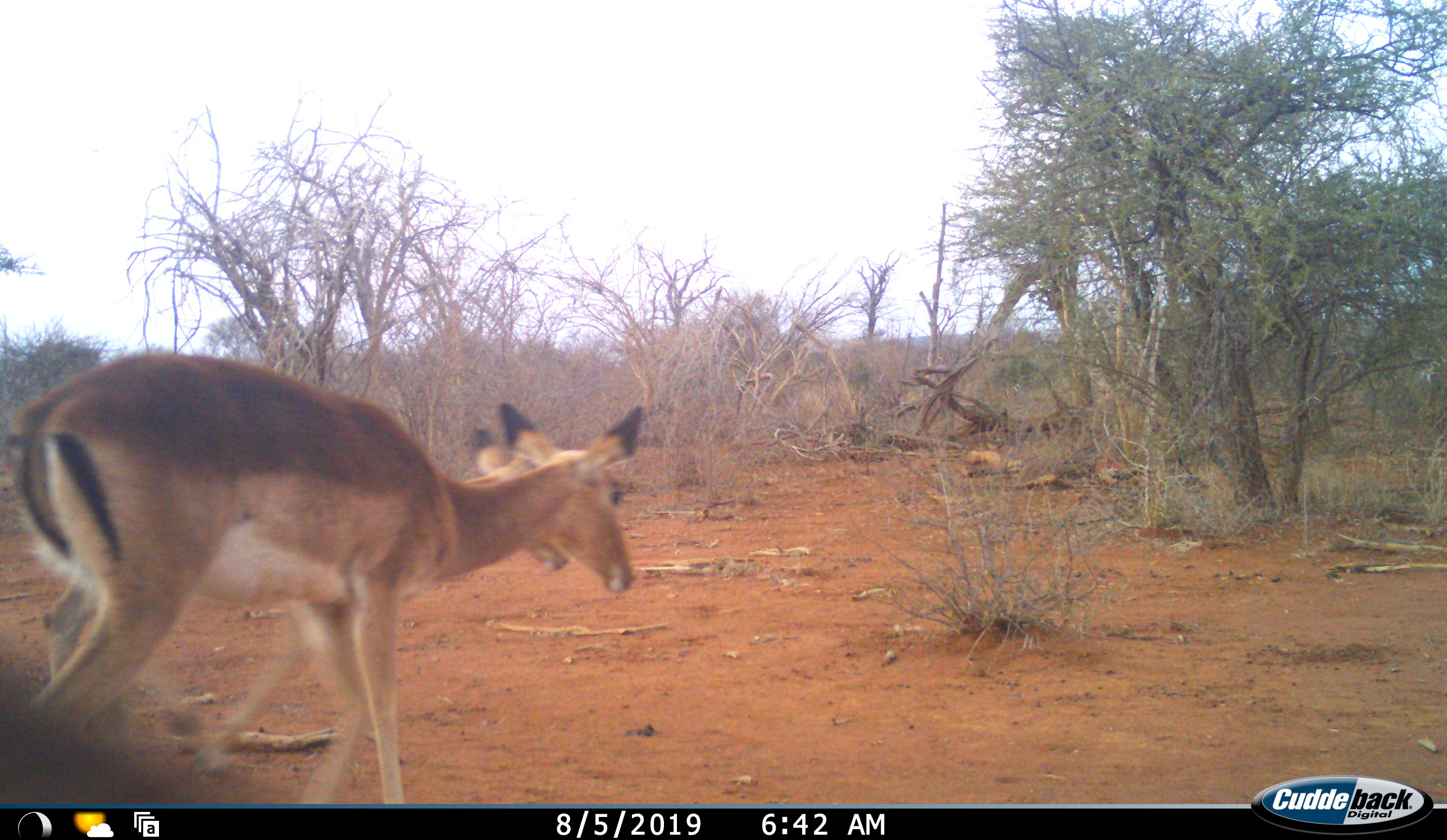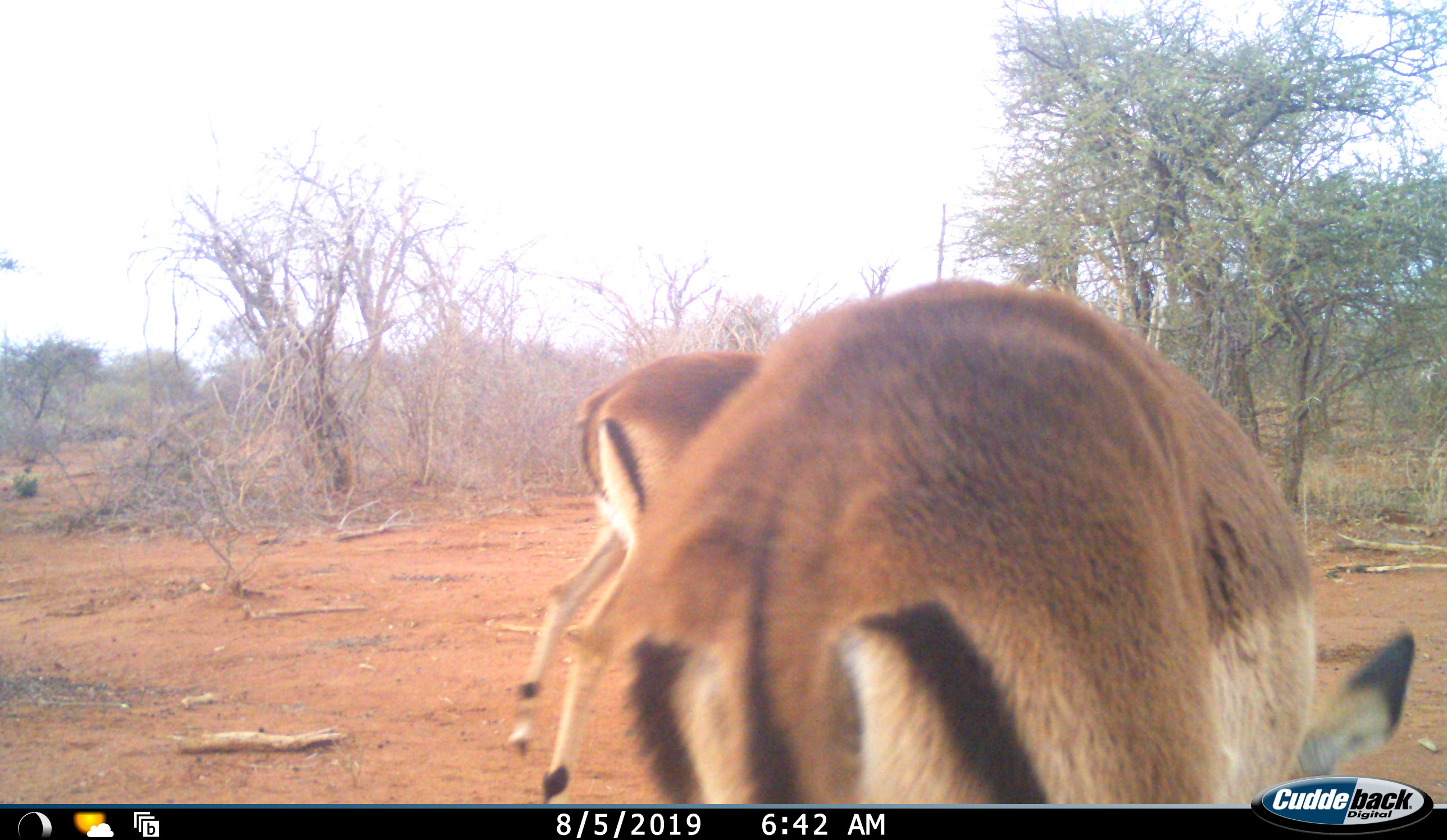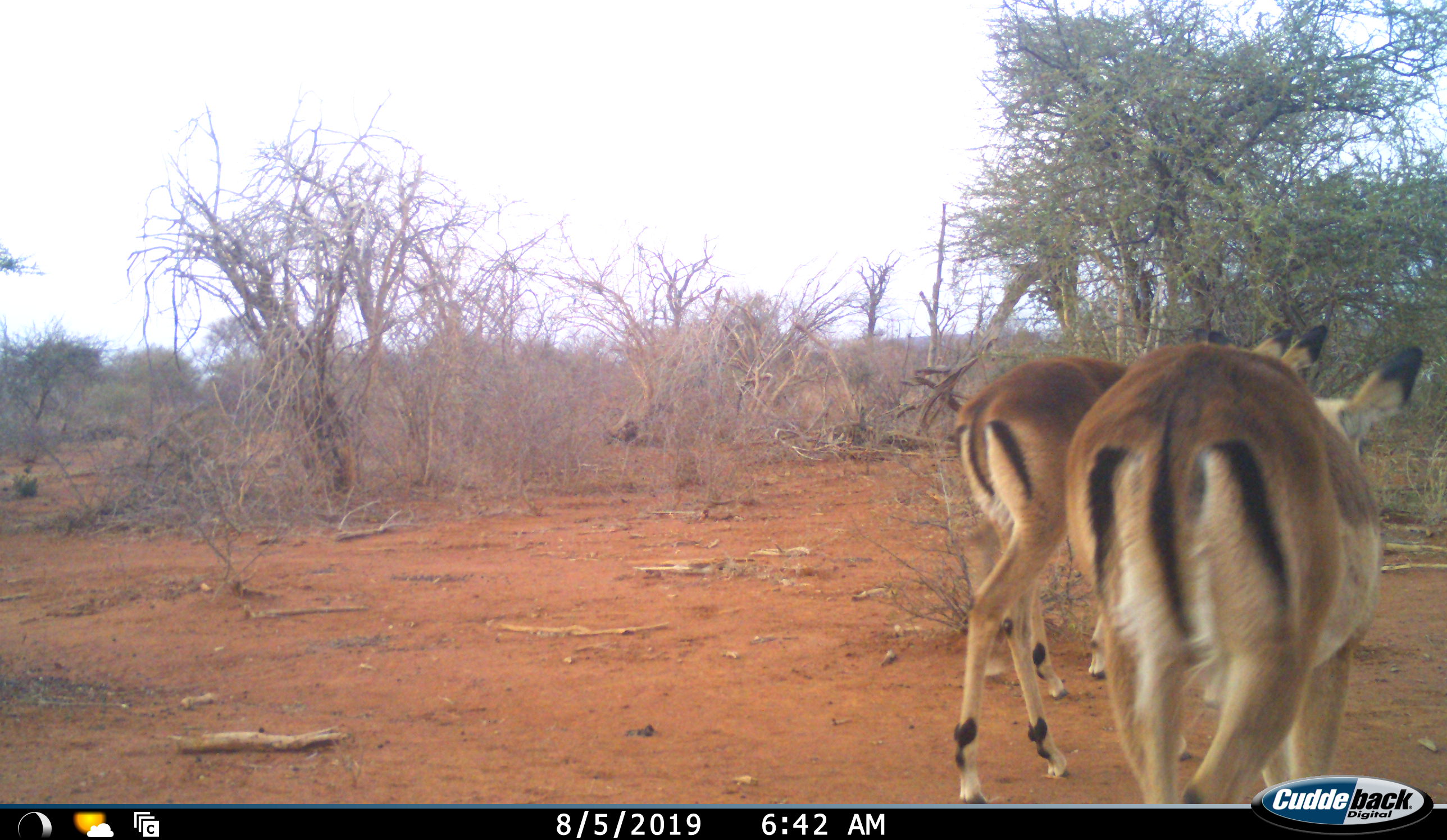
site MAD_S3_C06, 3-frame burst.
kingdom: Animalia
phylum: Chordata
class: Mammalia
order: Artiodactyla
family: Bovidae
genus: Aepyceros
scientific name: Aepyceros melampus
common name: impala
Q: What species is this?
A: Impala (Aepyceros melampus).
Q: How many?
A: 2.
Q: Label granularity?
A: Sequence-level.